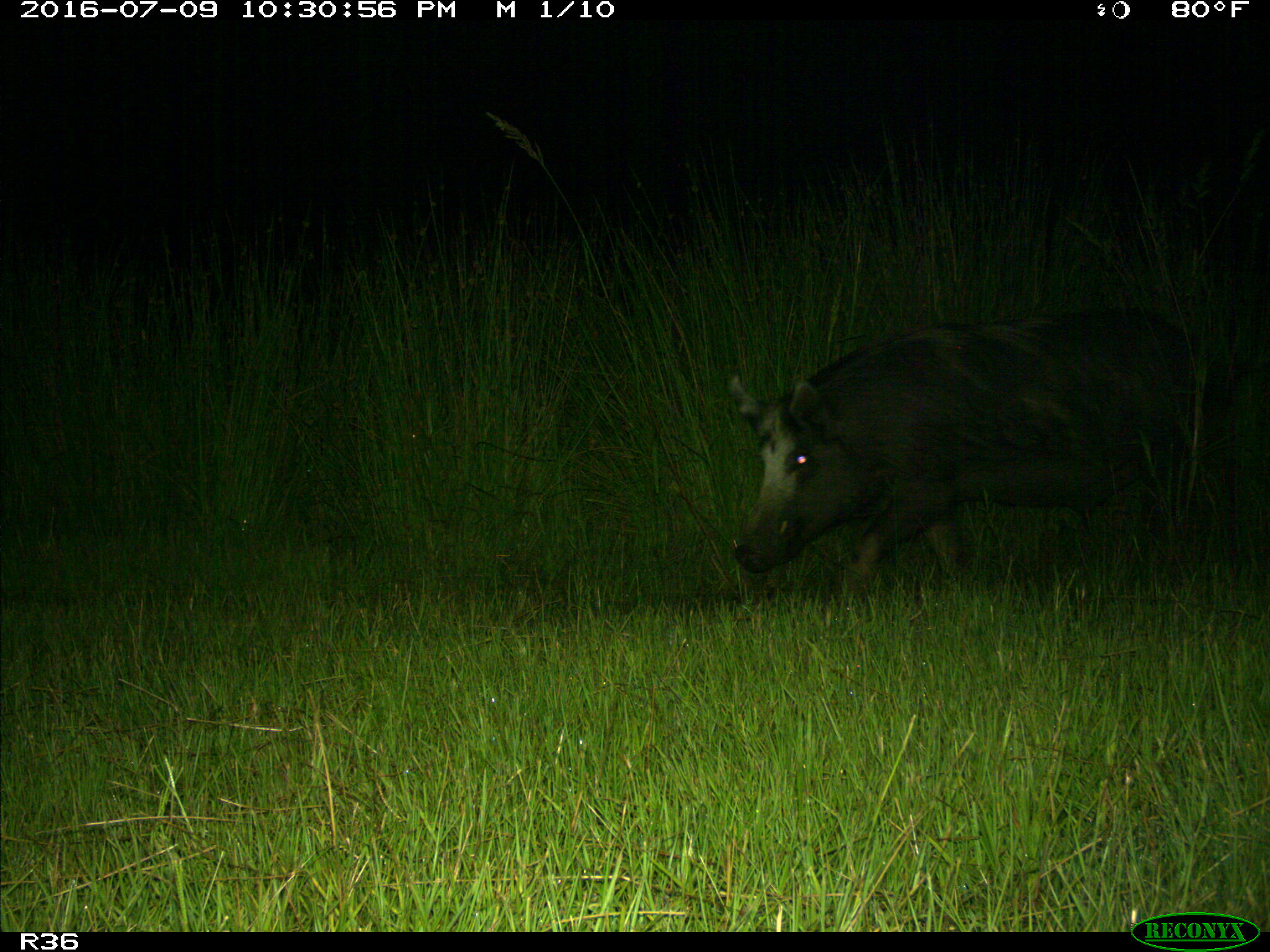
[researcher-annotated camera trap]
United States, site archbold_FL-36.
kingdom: Animalia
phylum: Chordata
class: Mammalia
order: Artiodactyla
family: Suidae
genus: Sus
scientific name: Sus scrofa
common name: wild boar